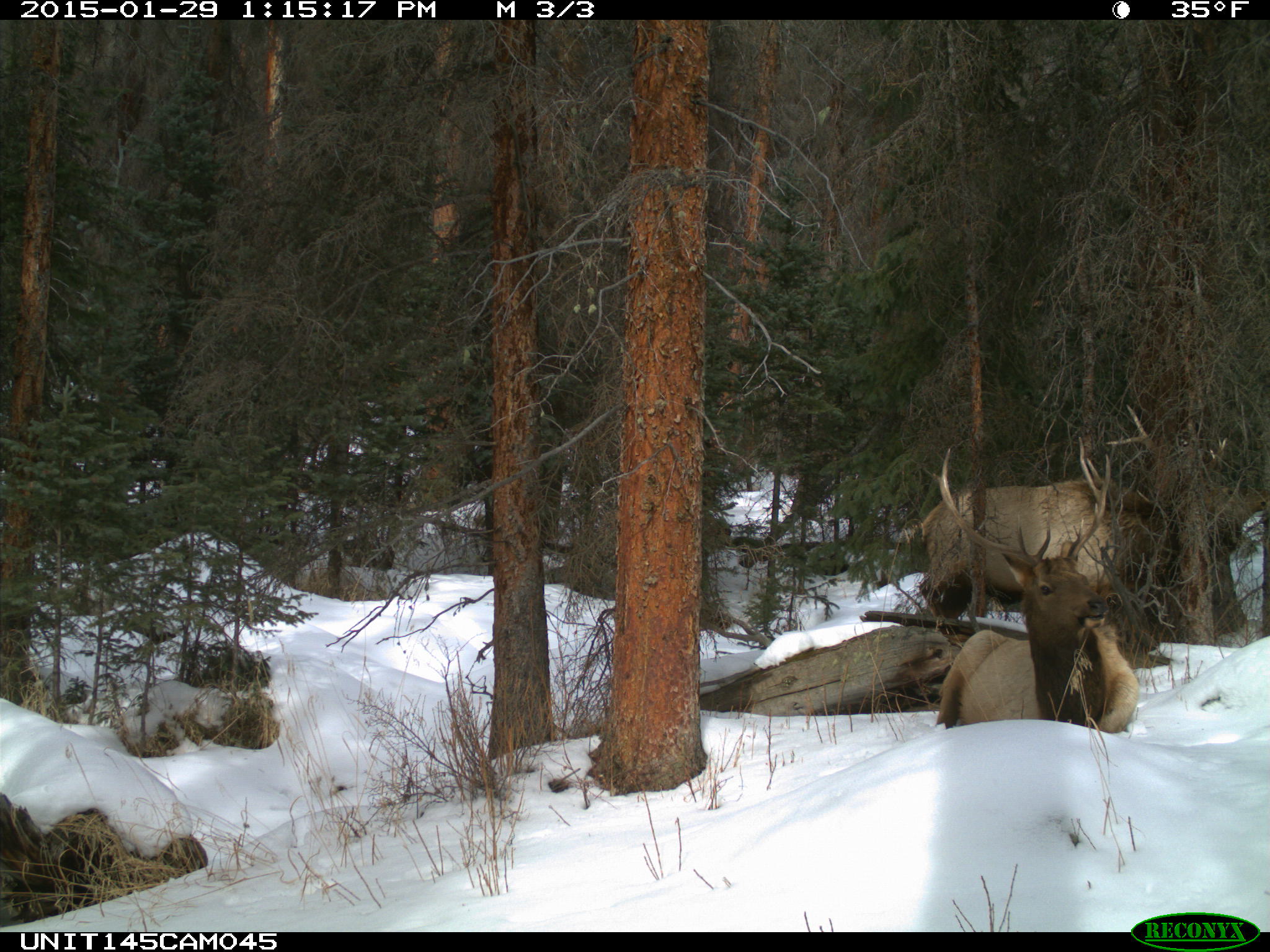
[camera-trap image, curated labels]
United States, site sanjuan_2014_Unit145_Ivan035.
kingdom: Animalia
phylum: Chordata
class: Mammalia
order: Artiodactyla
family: Cervidae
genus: Cervus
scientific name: Cervus elaphus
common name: red deer